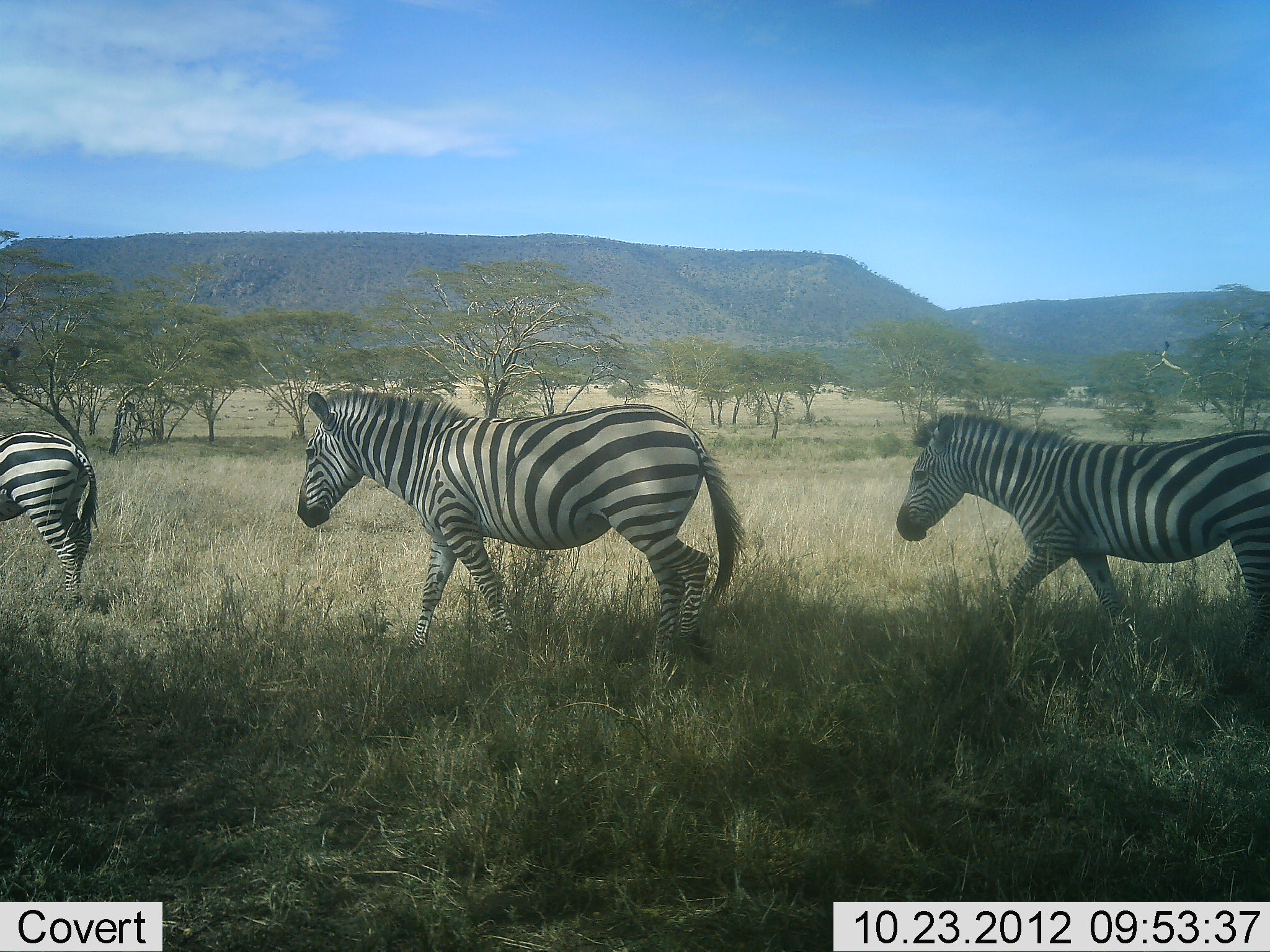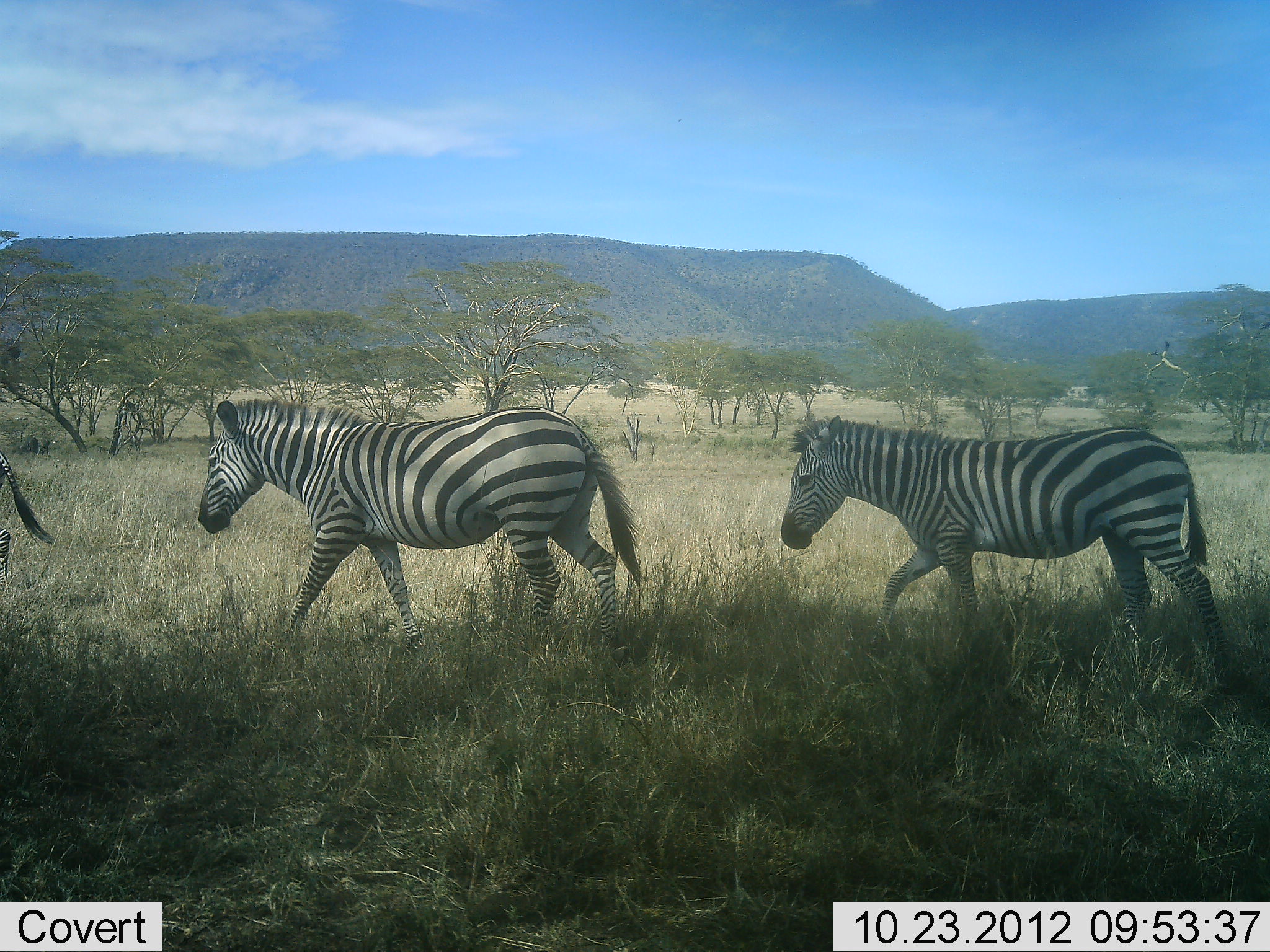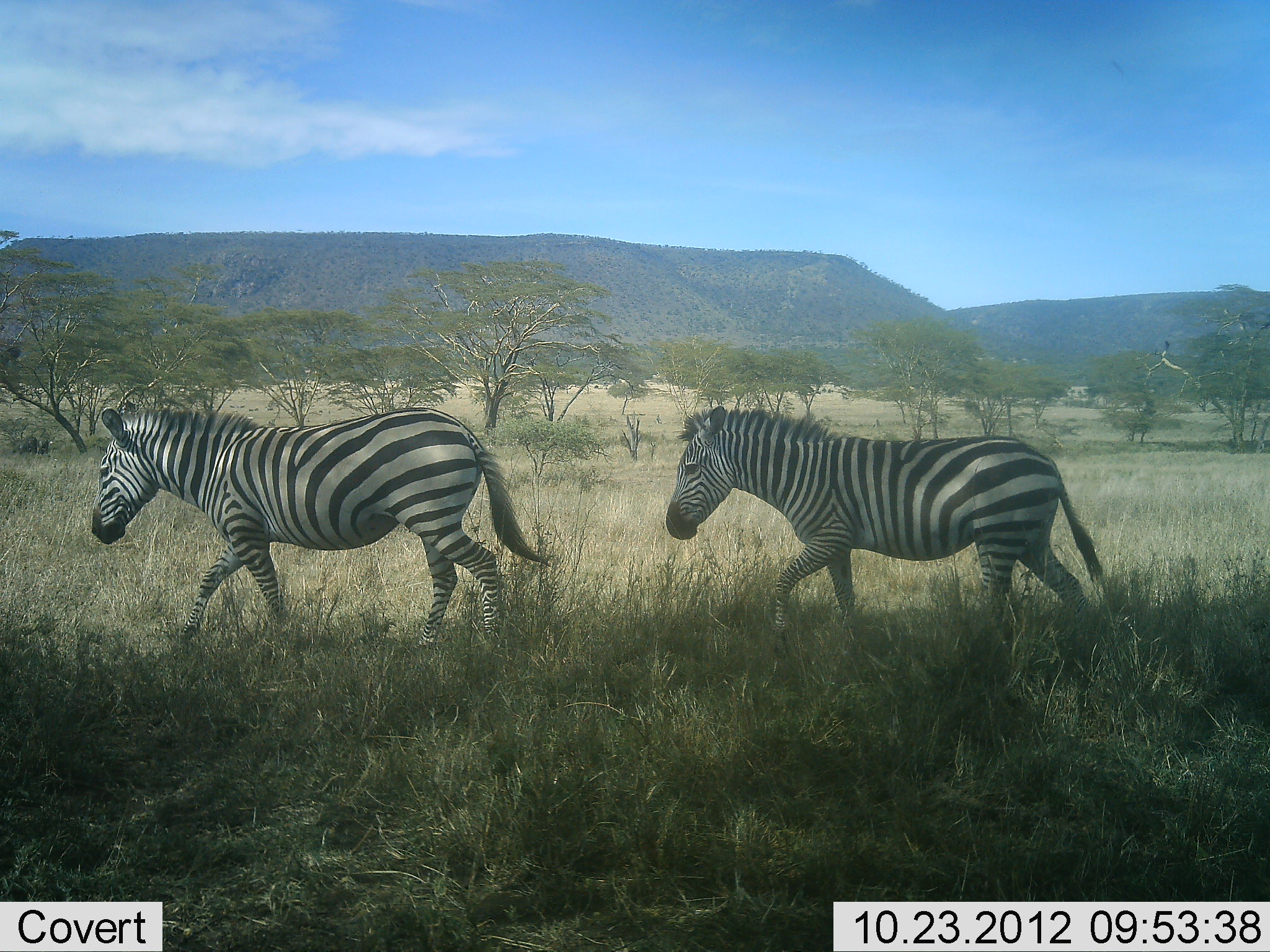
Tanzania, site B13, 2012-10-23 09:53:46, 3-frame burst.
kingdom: Animalia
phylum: Chordata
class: Mammalia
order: Perissodactyla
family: Equidae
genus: Equus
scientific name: Equus quagga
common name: plains zebra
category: zebra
Zebra (plains zebra) (Equus quagga), count 3. Behavior (volunteer vote fractions): standing 0%, resting 0%, moving 100%, interacting 0%. Young present (vote fraction): 0%. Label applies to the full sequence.